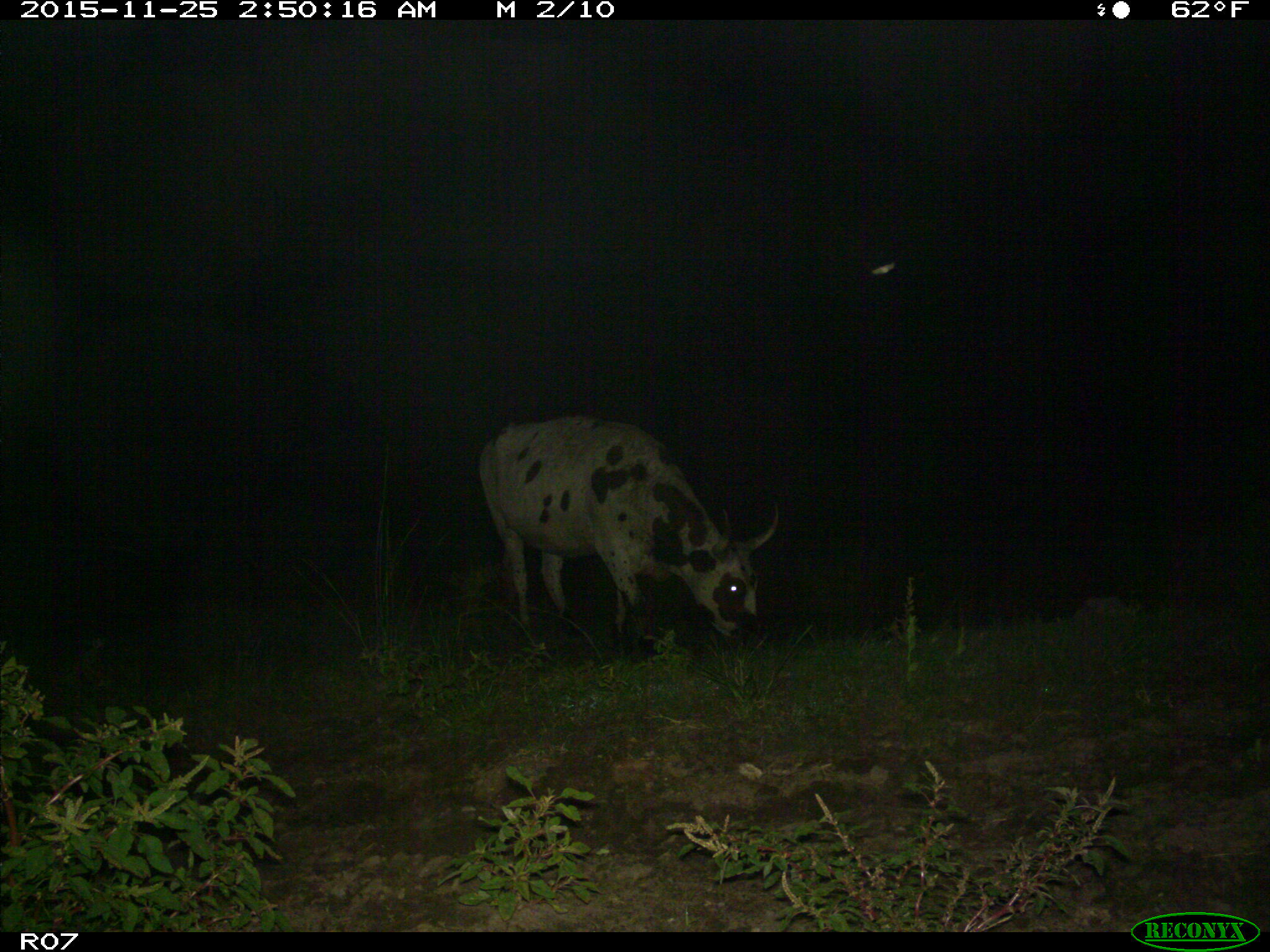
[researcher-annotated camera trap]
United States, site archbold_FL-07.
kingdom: Animalia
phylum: Chordata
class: Mammalia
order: Artiodactyla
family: Bovidae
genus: Bos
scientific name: Bos taurus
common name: domestic cow